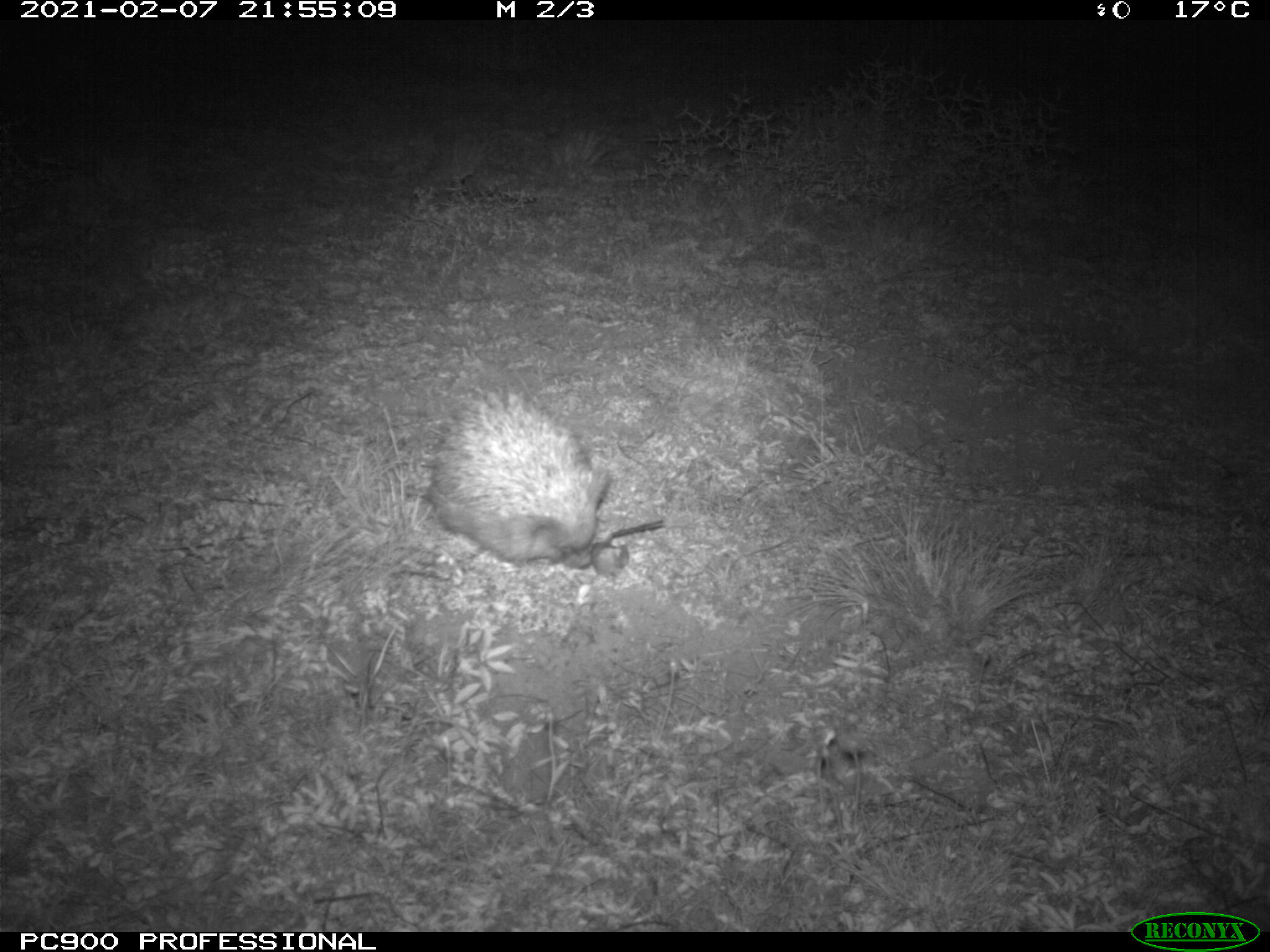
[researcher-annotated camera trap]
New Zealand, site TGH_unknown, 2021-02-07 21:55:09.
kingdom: Animalia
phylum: Chordata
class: Mammalia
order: Eulipotyphla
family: Erinaceidae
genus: Erinaceus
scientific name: Erinaceus europaeus europaeus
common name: european hedgehog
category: hedgehog